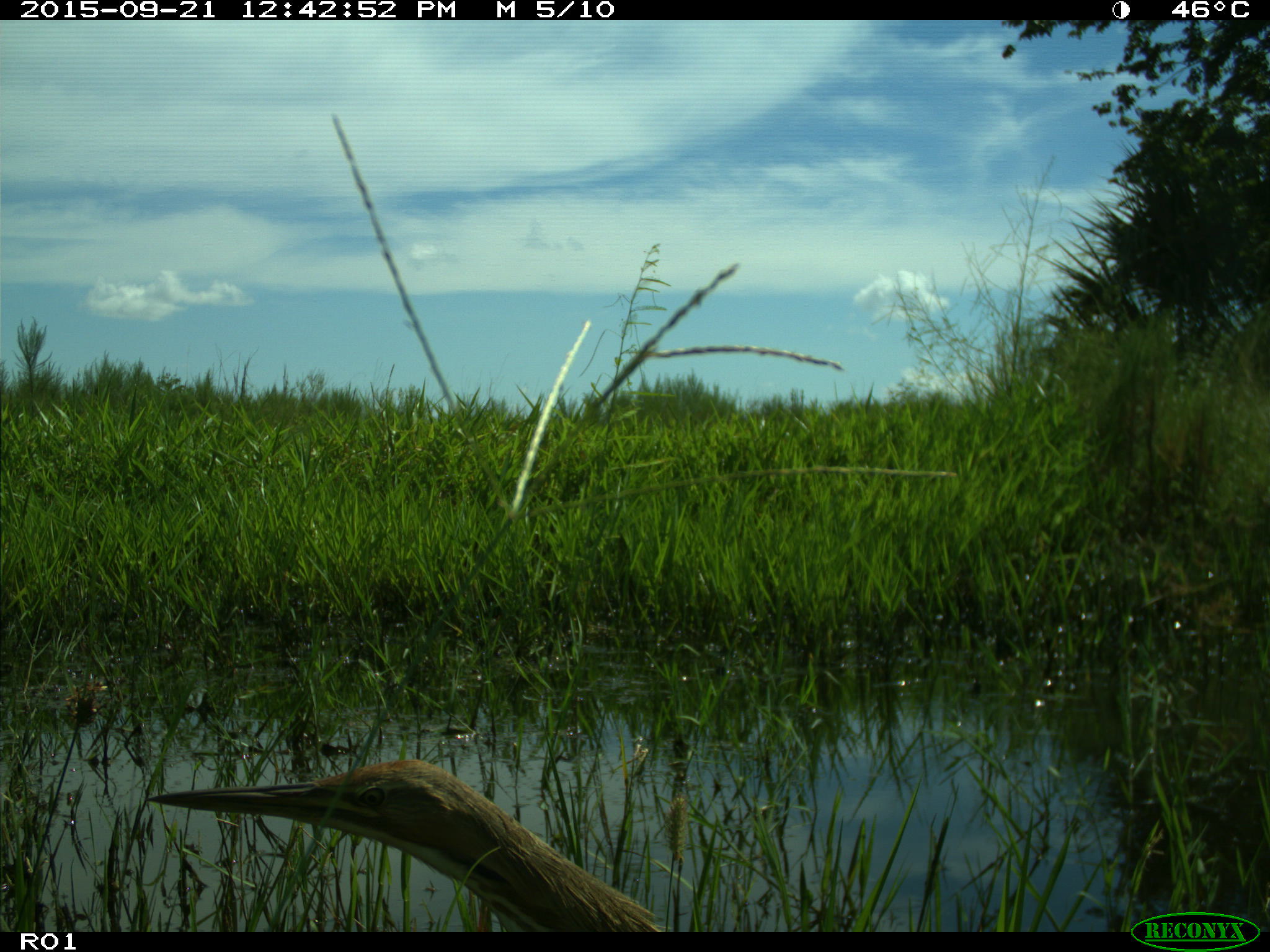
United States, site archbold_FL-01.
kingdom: Animalia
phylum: Chordata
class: Aves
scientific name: Aves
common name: birds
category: unidentified bird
Unidentified bird (birds) (Aves).